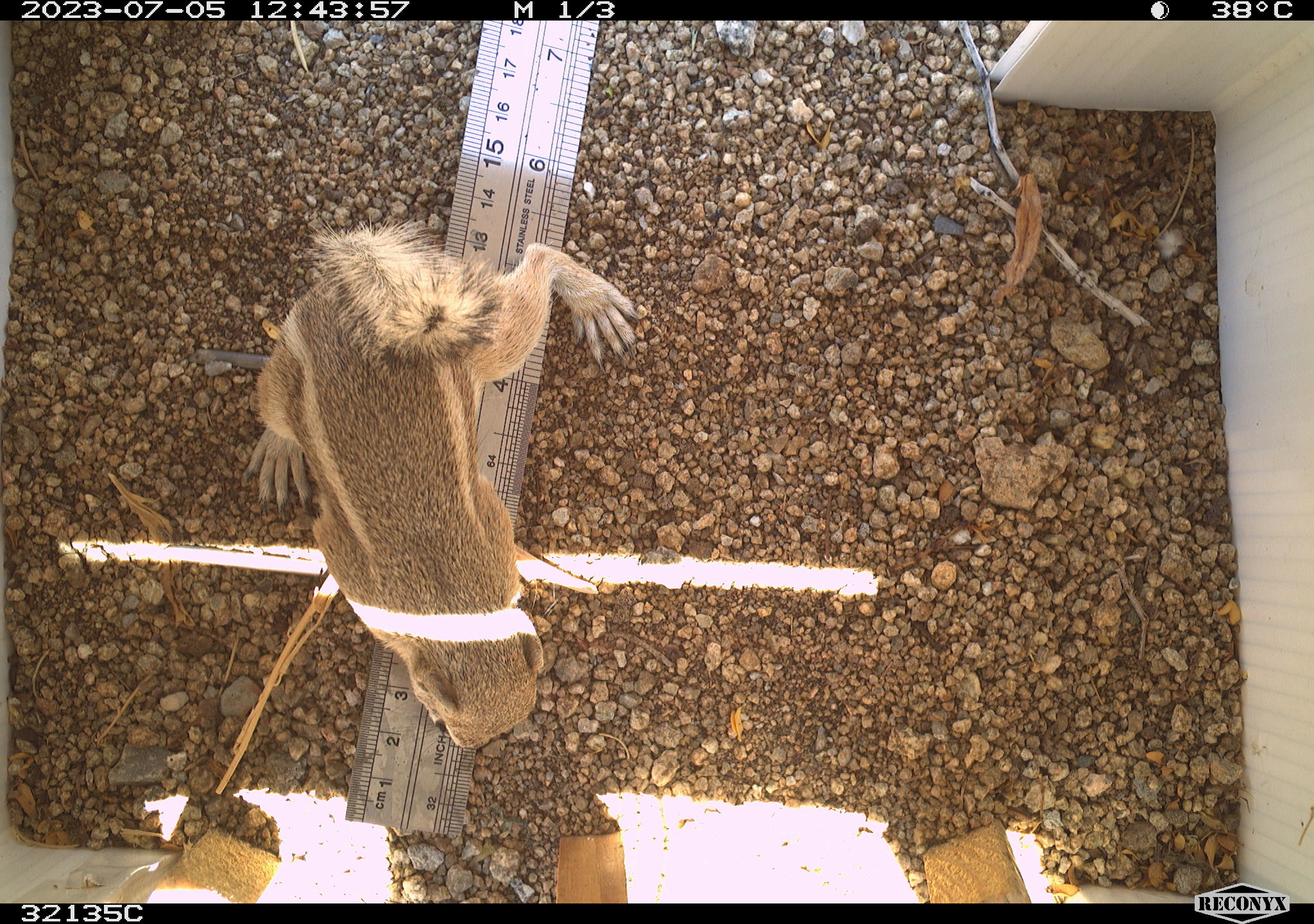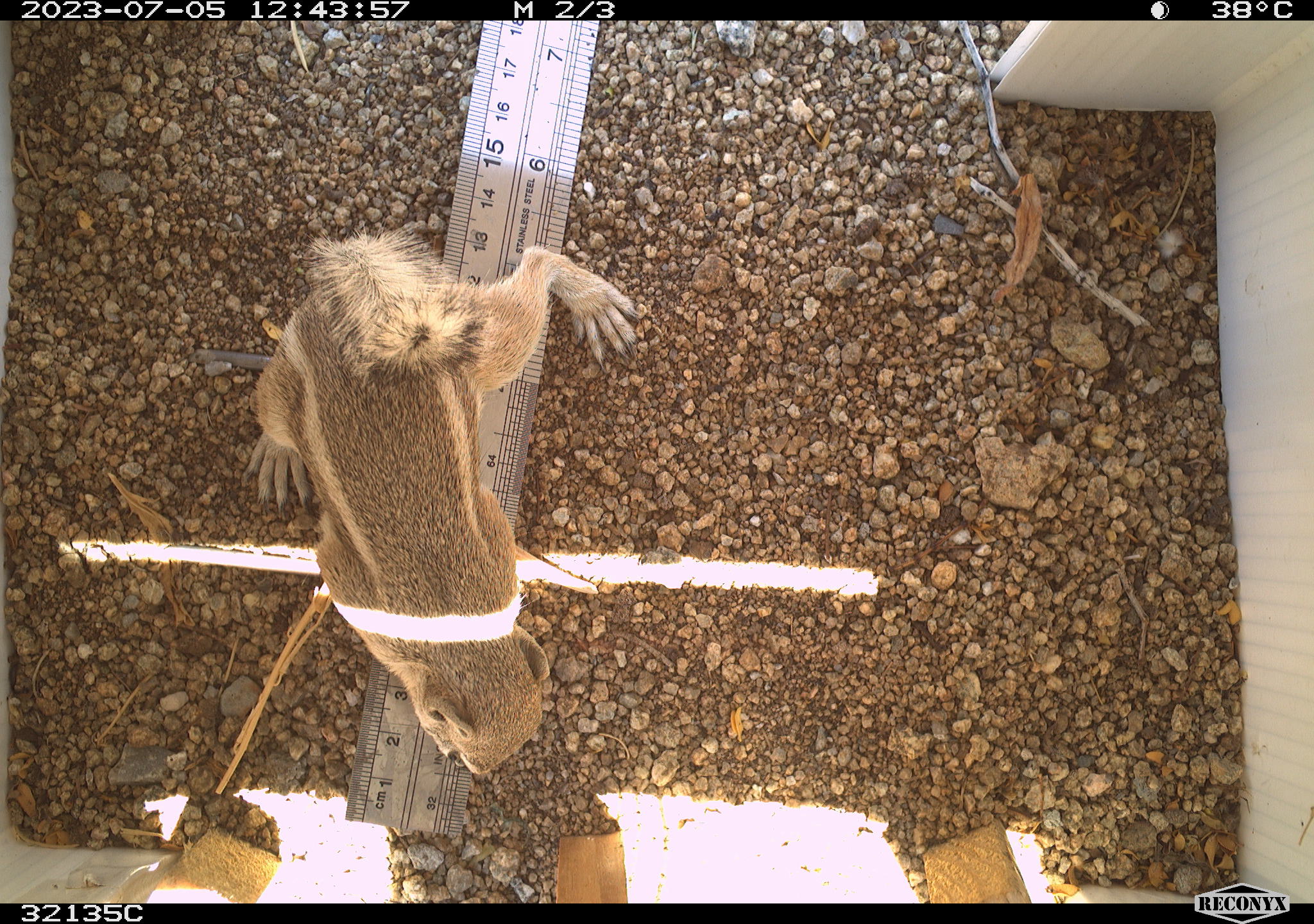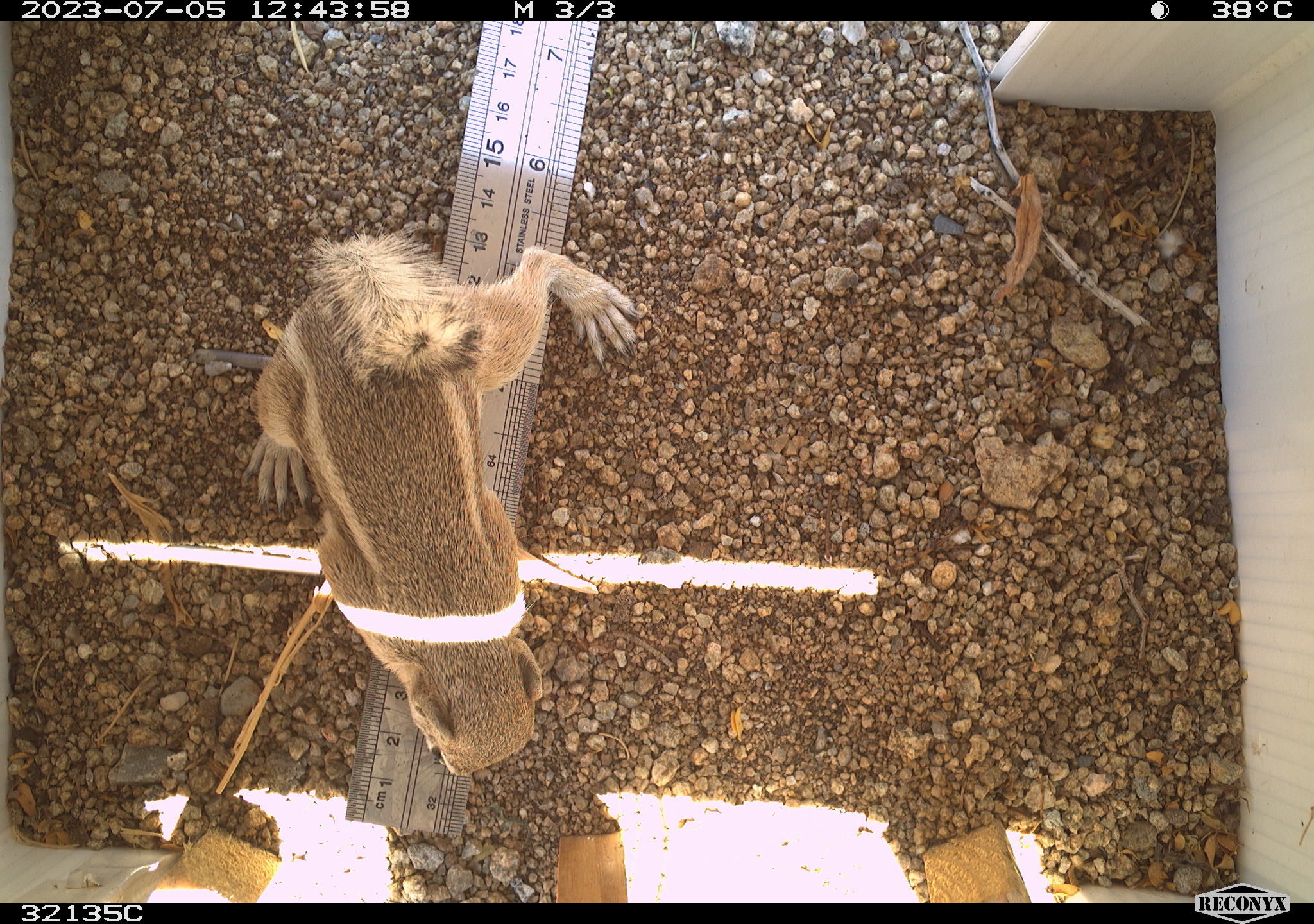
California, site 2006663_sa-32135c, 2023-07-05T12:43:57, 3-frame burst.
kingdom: Animalia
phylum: Chordata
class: Mammalia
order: Rodentia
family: Sciuridae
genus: Ammospermophilus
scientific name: Ammospermophilus leucurus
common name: white-tailed antelope squirrel